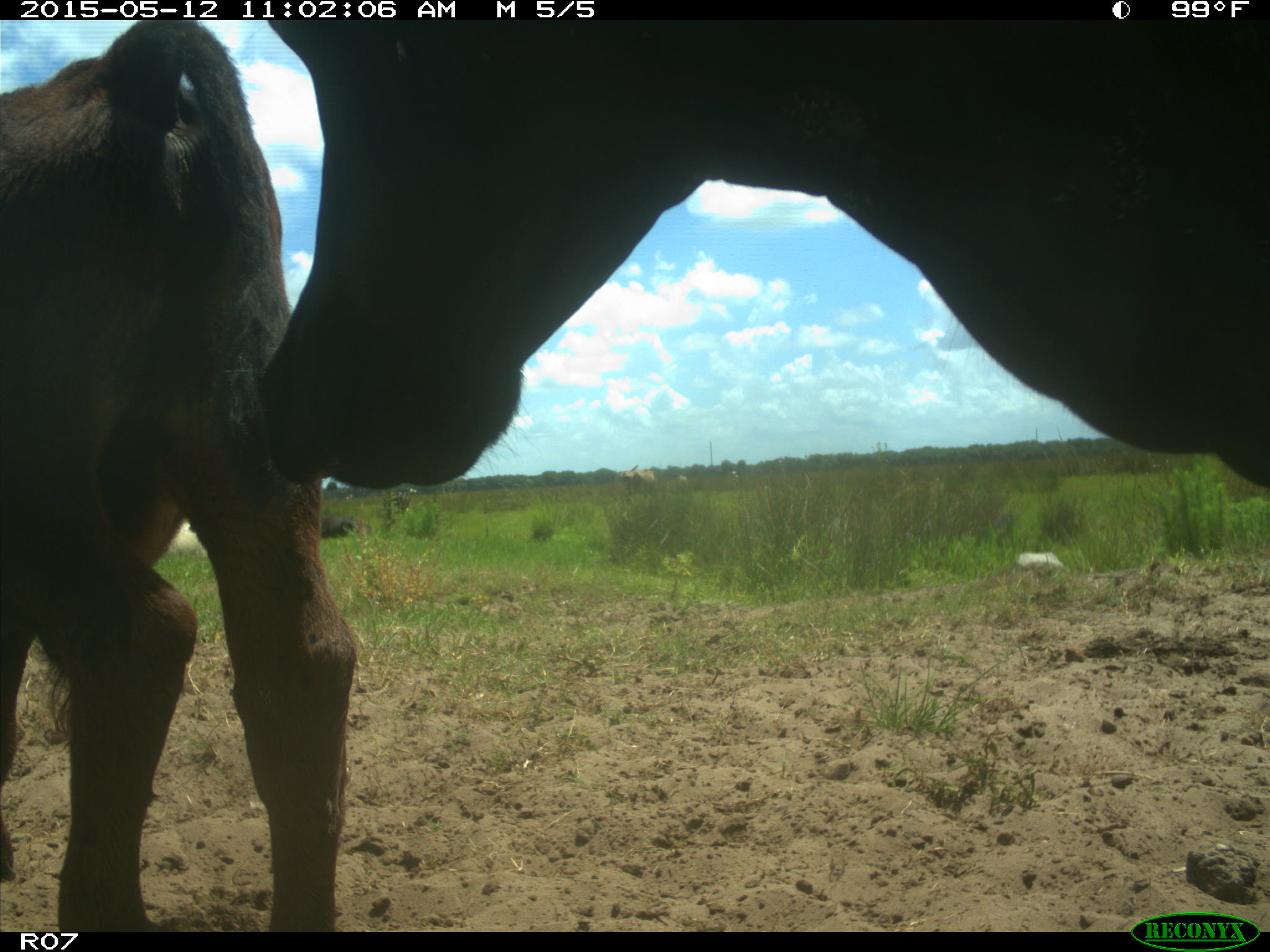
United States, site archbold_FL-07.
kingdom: Animalia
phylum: Chordata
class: Mammalia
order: Artiodactyla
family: Bovidae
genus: Bos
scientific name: Bos taurus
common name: domestic cow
Bos taurus (domestic cow).